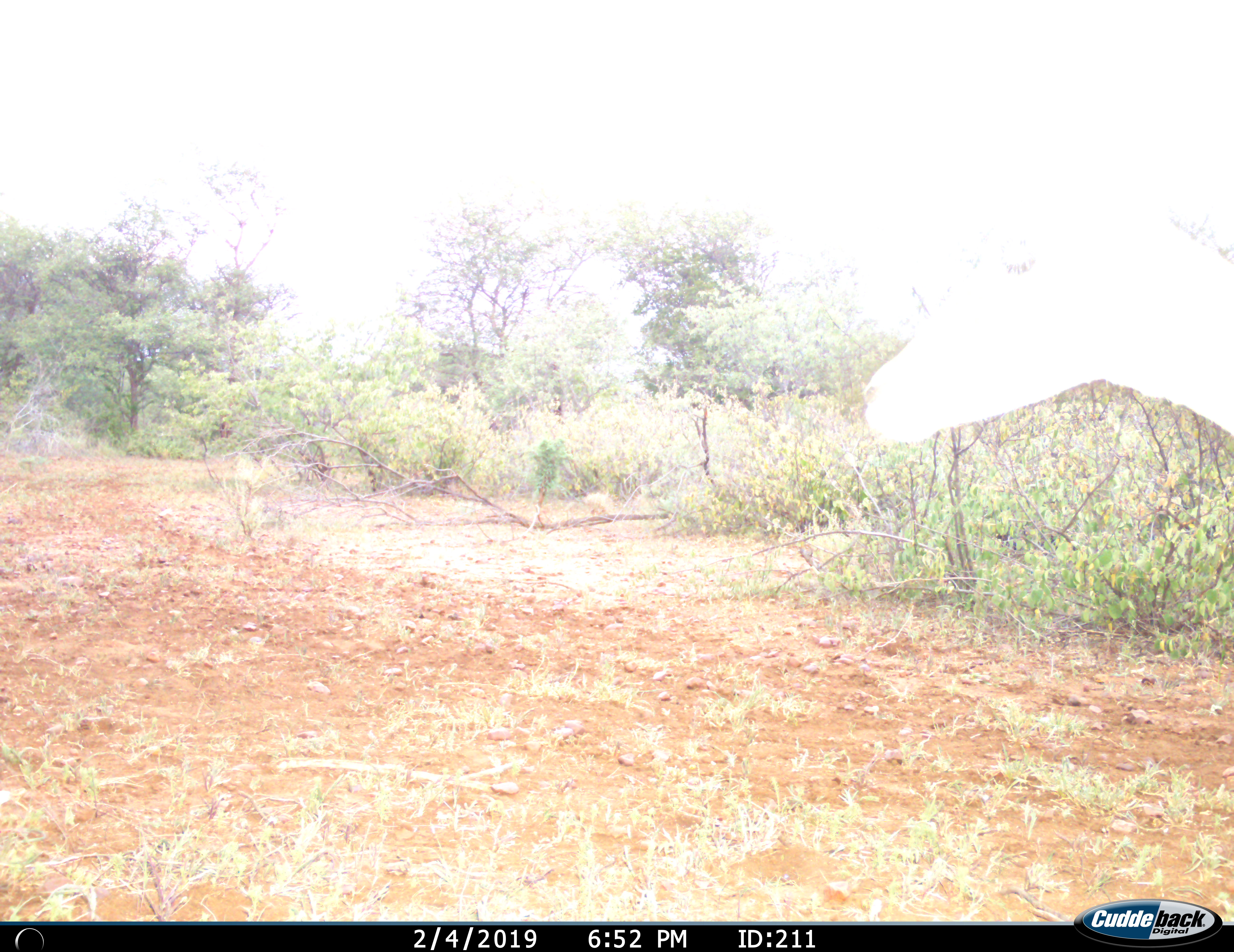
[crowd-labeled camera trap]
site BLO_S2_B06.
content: unidentified animal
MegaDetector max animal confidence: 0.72